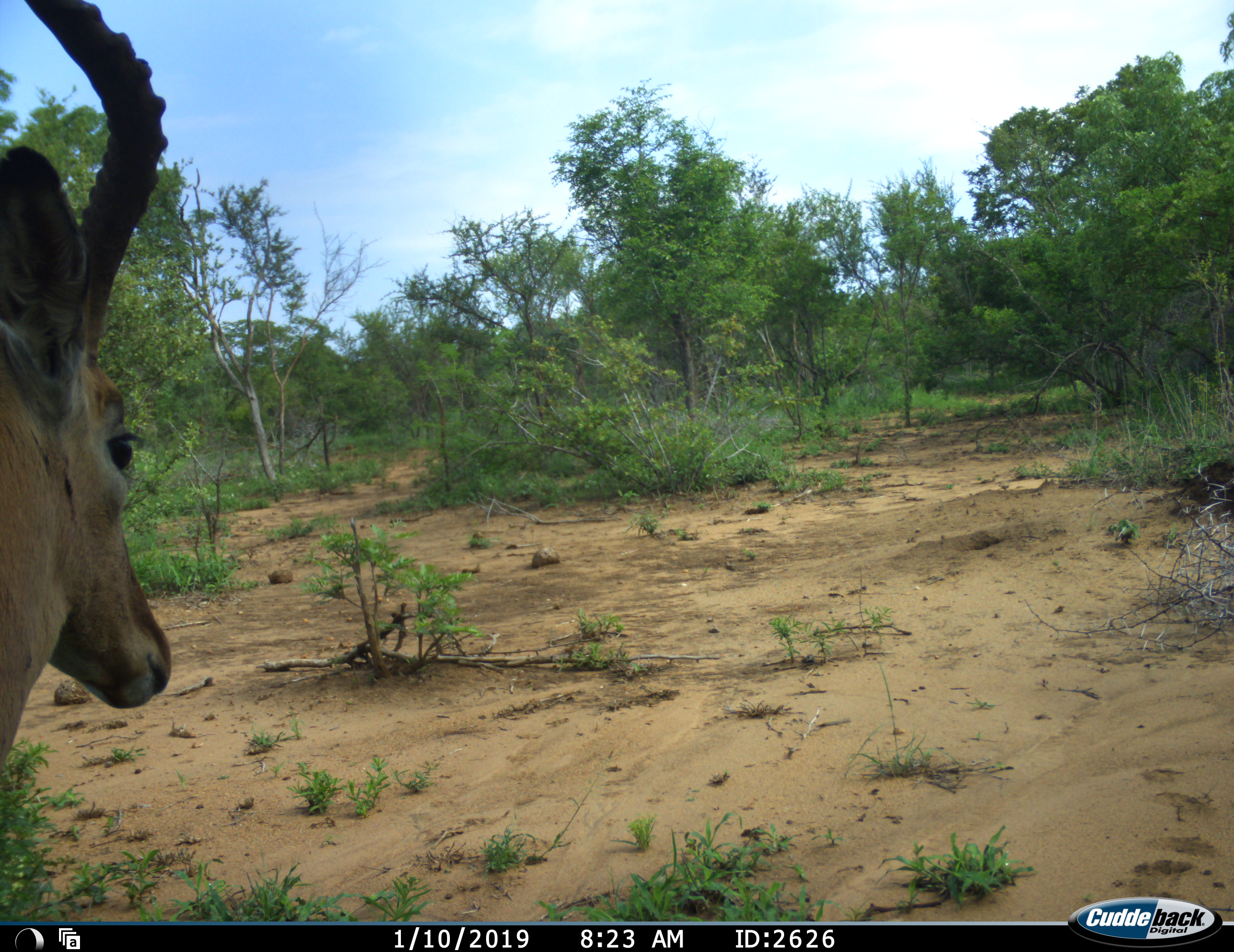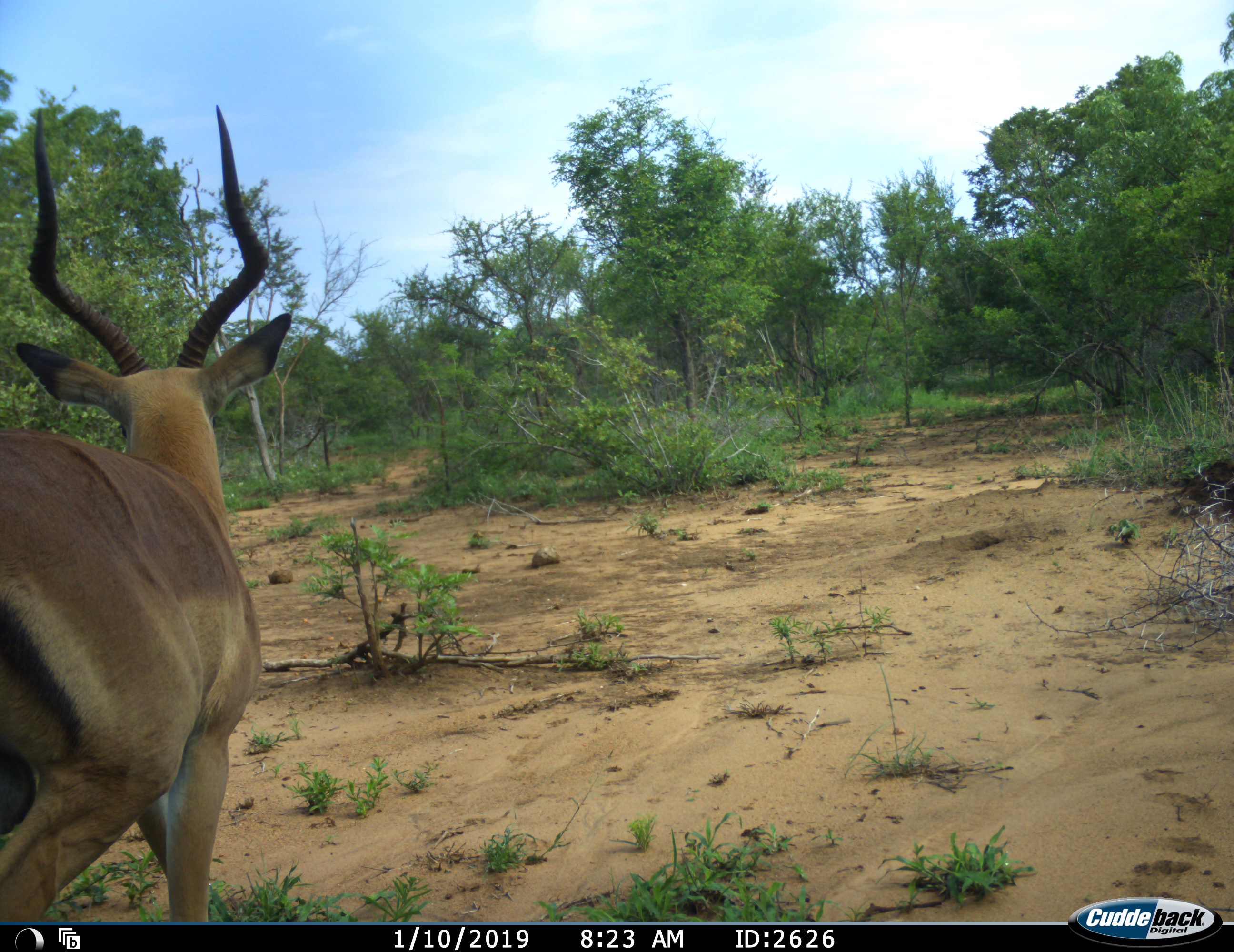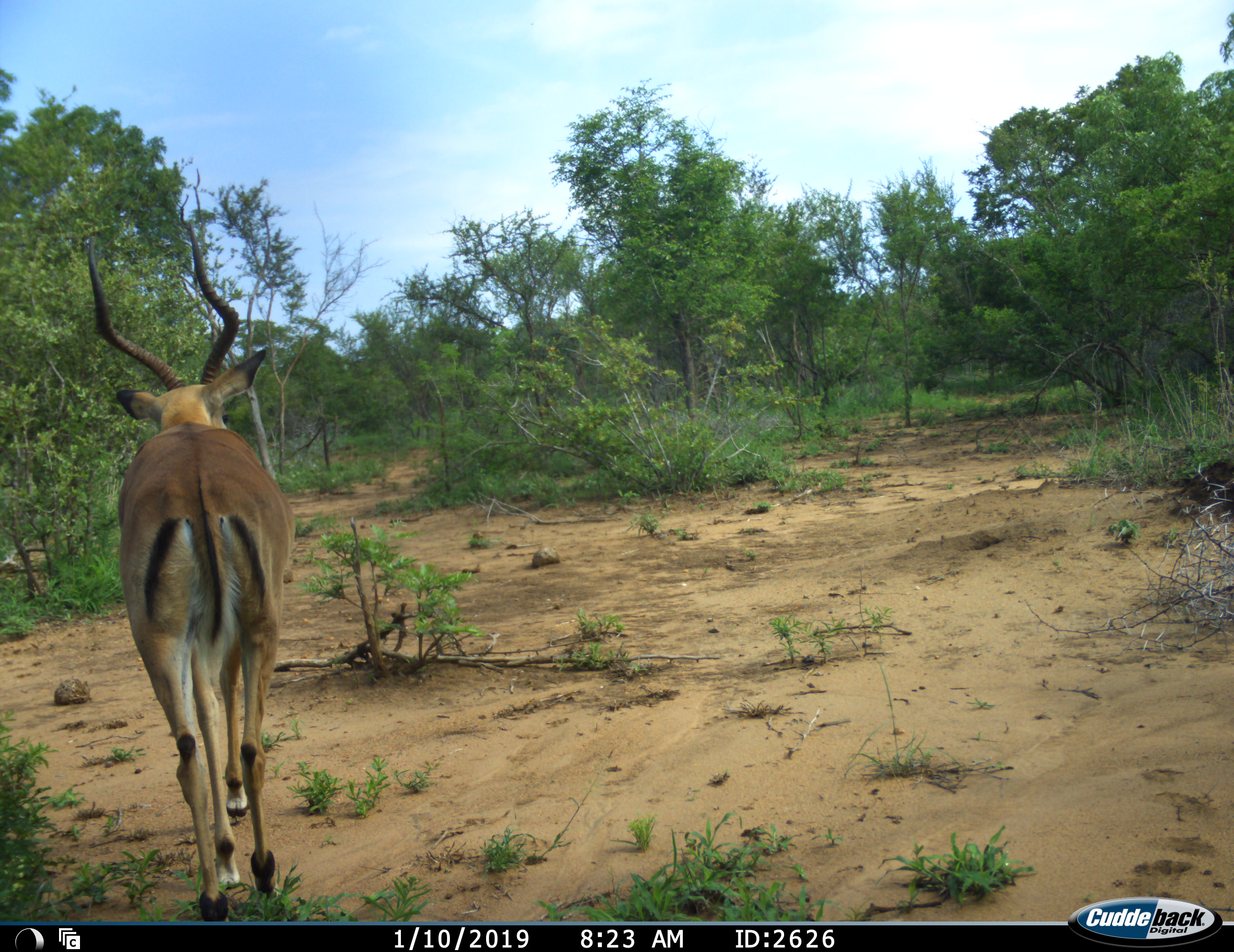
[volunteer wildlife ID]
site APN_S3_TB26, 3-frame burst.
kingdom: Animalia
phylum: Chordata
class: Mammalia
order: Artiodactyla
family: Bovidae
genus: Aepyceros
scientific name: Aepyceros melampus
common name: impala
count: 1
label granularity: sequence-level